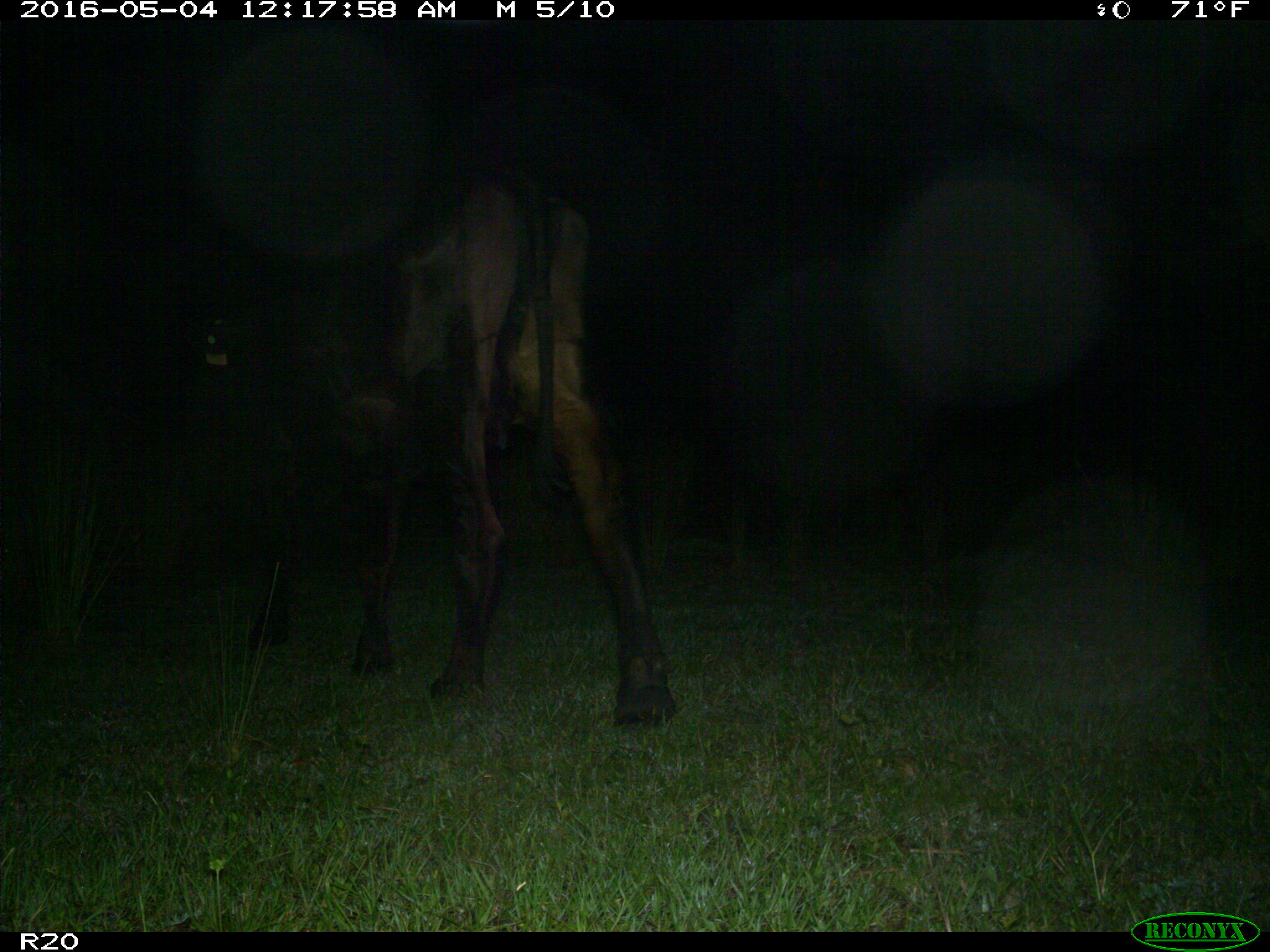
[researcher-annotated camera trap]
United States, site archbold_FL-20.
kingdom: Animalia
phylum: Chordata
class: Mammalia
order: Artiodactyla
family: Bovidae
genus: Bos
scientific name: Bos taurus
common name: domestic cow